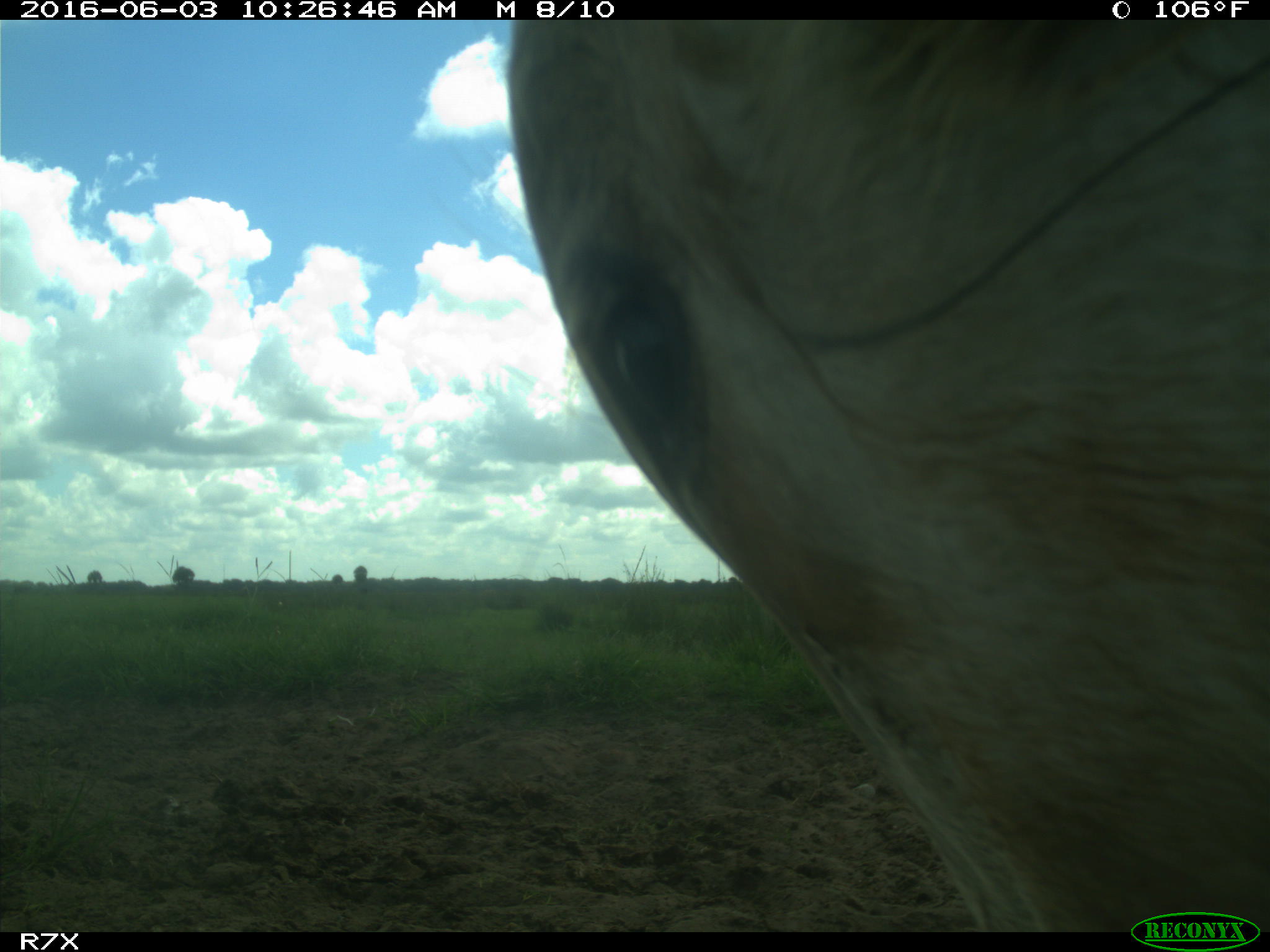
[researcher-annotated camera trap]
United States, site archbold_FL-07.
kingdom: Animalia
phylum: Chordata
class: Mammalia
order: Artiodactyla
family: Bovidae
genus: Bos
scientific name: Bos taurus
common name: domestic cow